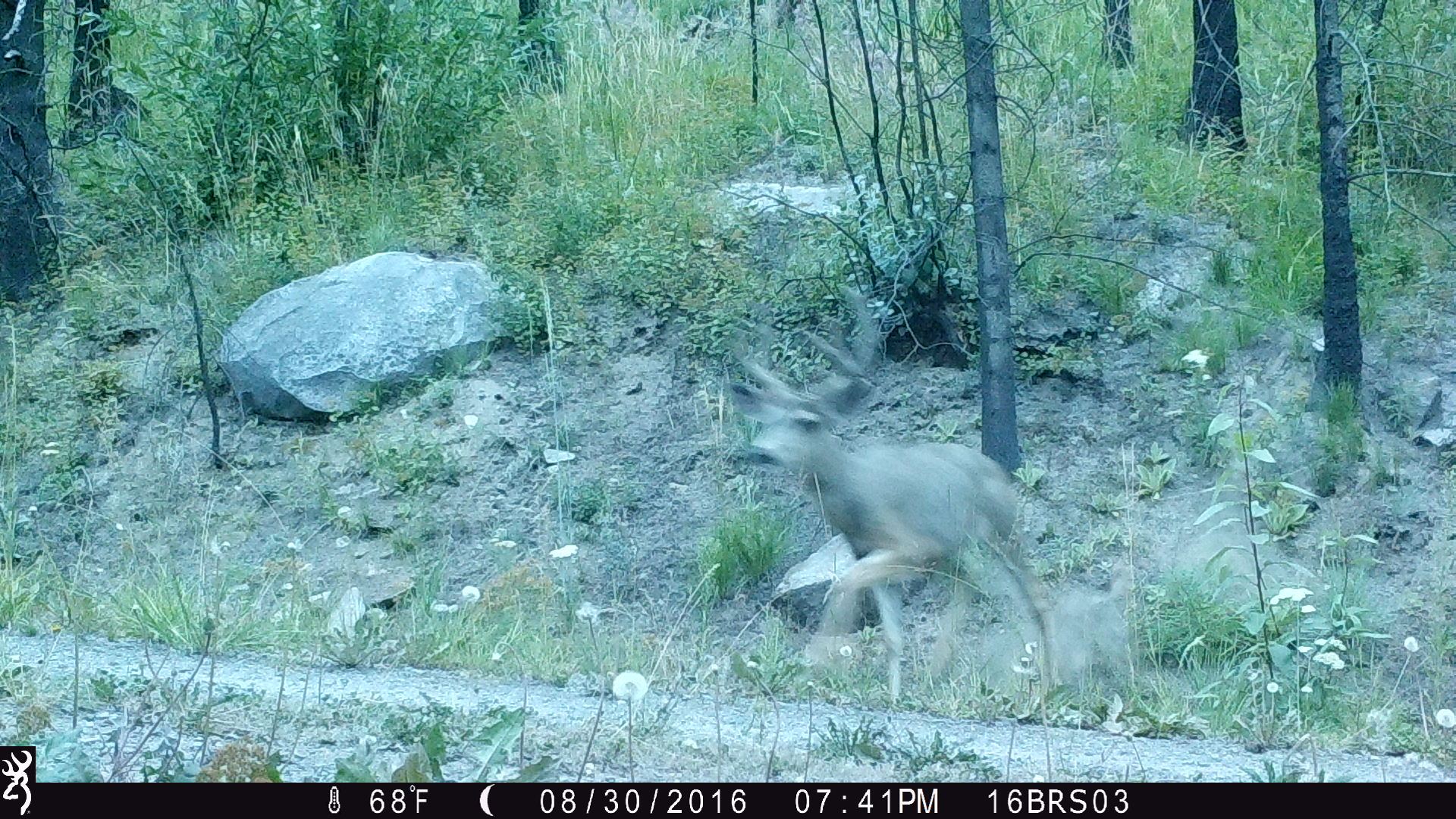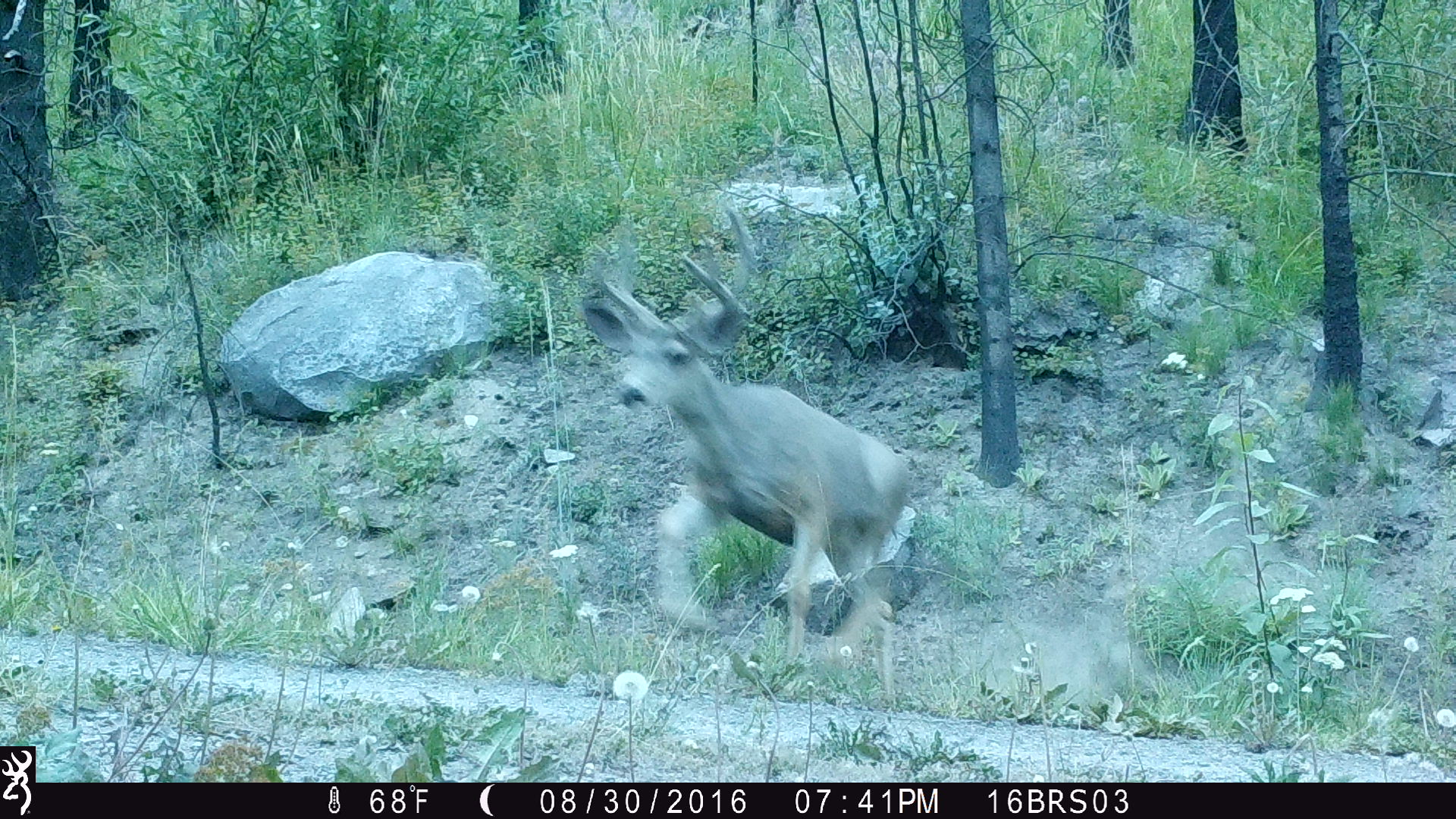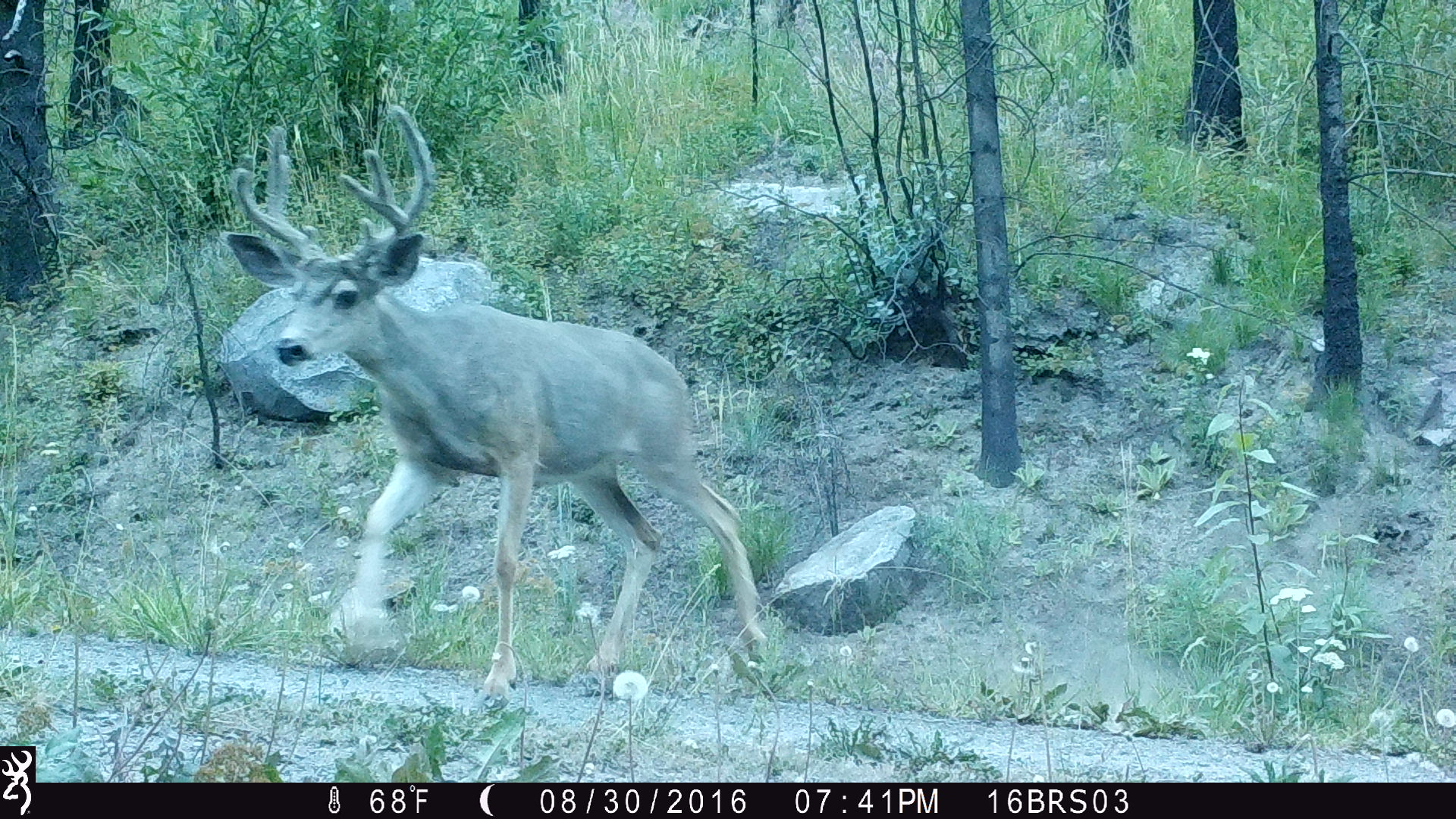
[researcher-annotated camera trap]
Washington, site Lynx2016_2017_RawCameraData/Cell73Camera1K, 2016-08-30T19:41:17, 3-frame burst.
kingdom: Animalia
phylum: Chordata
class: Mammalia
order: Artiodactyla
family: Cervidae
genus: Odocoileus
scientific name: Odocoileus hemionus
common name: mule deer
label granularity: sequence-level